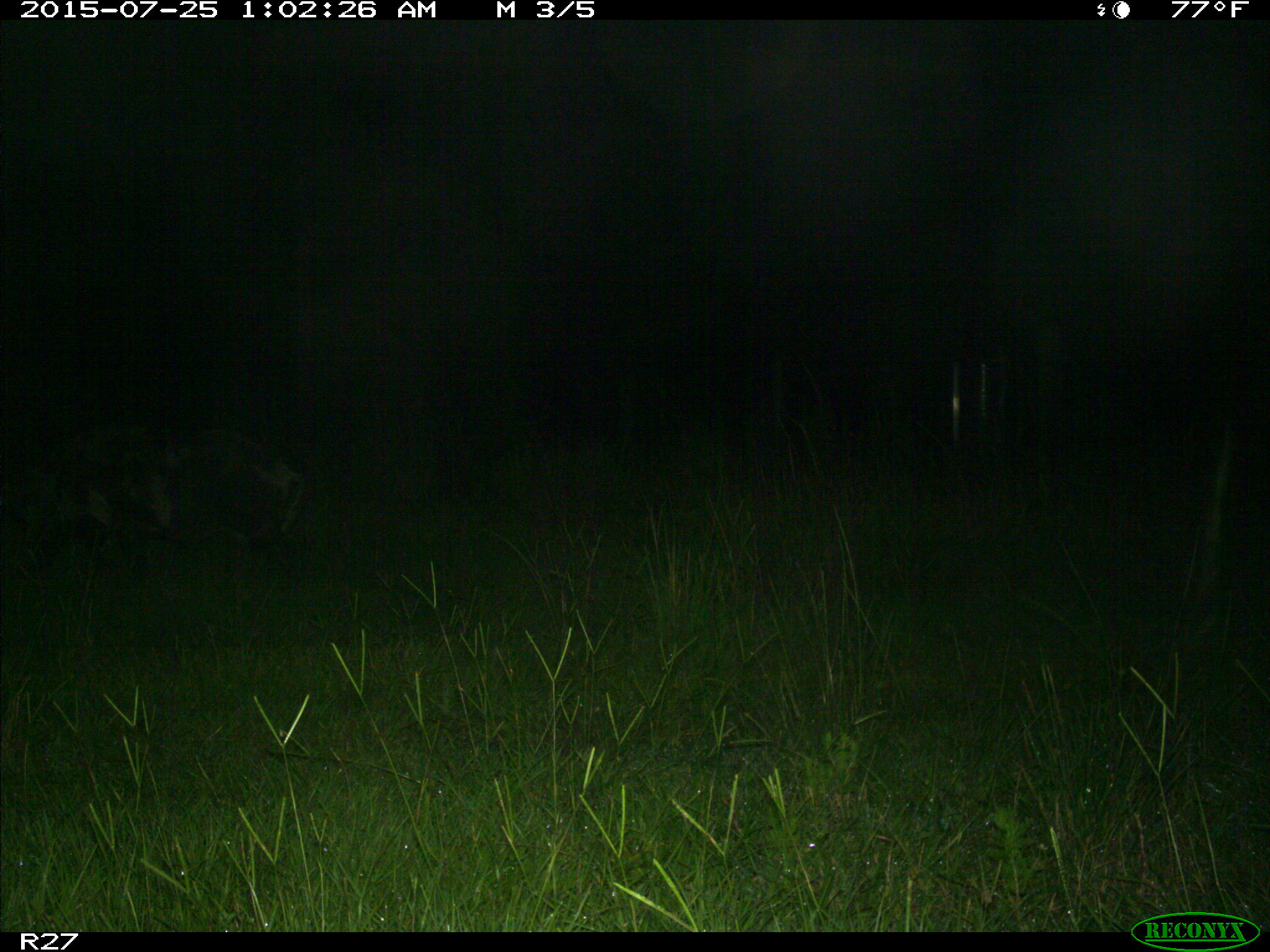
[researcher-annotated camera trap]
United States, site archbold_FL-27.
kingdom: Animalia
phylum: Chordata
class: Mammalia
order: Artiodactyla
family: Suidae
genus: Sus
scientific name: Sus scrofa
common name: wild boar